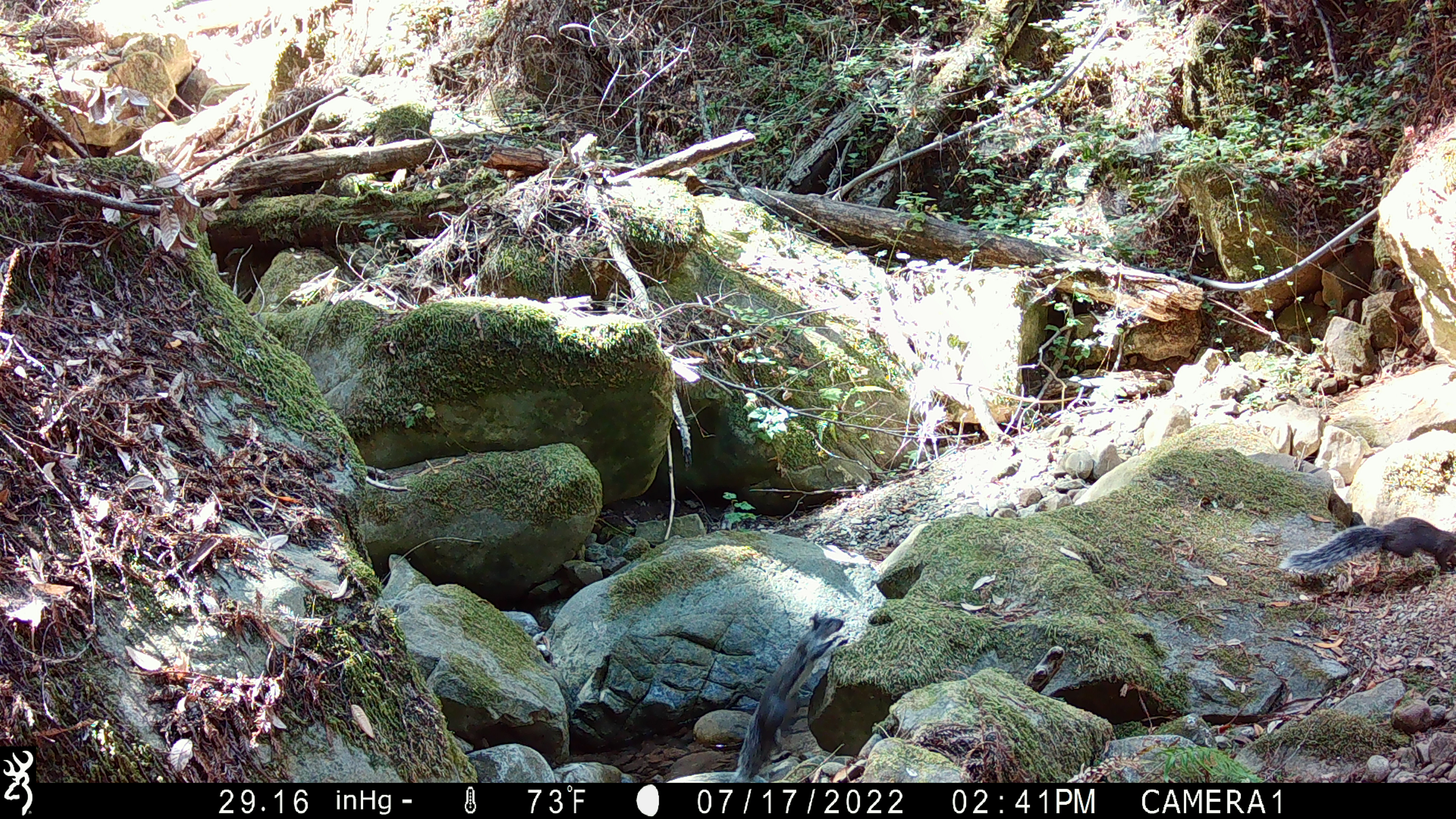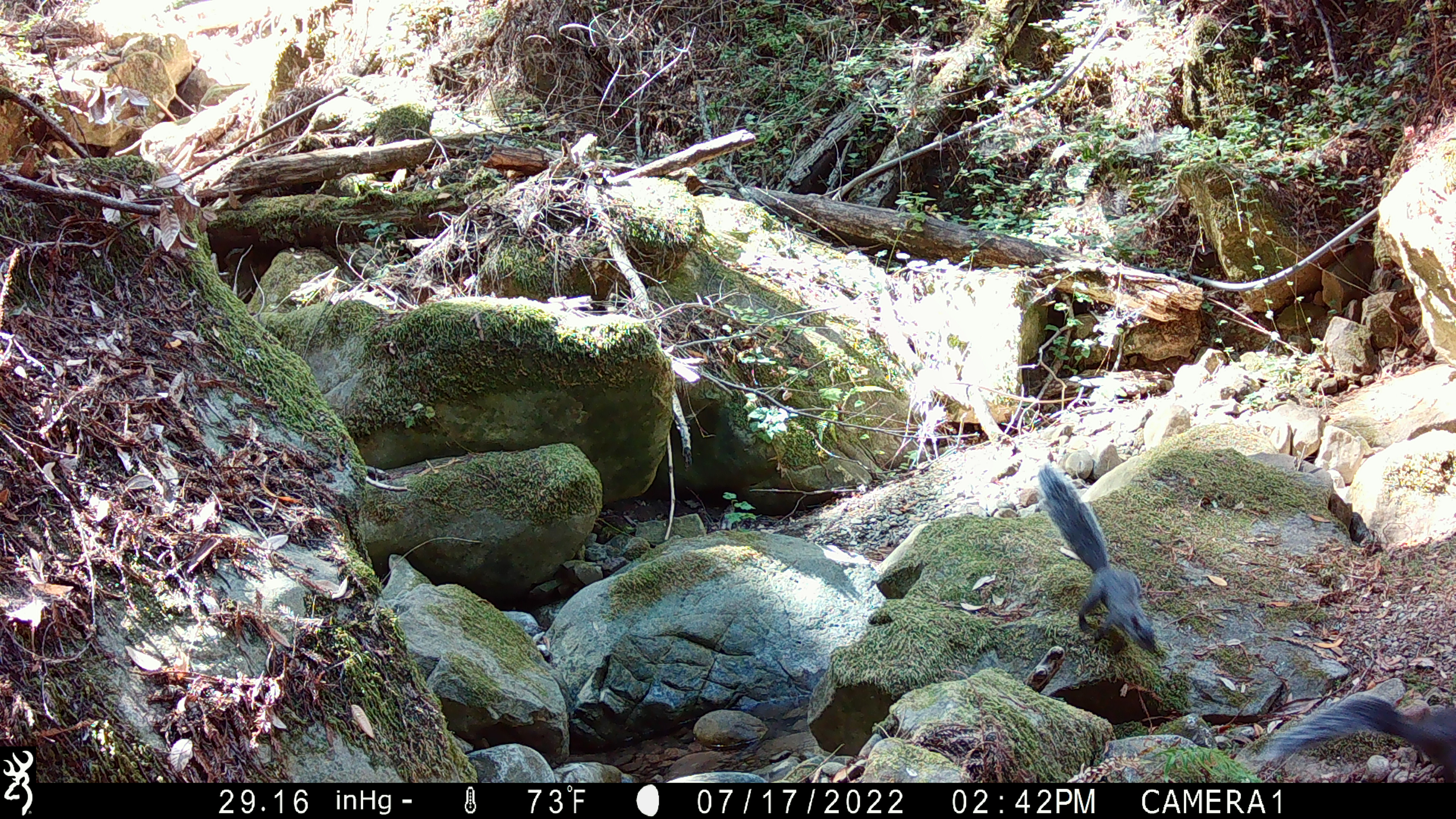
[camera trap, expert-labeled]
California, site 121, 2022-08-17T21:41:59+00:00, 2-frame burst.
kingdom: Animalia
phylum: Chordata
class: Mammalia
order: Rodentia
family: Sciuridae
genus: Sciurus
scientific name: Sciurus griseus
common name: western gray squirrel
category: western grey squirrel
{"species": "western grey squirrel (western gray squirrel) (Sciurus griseus)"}